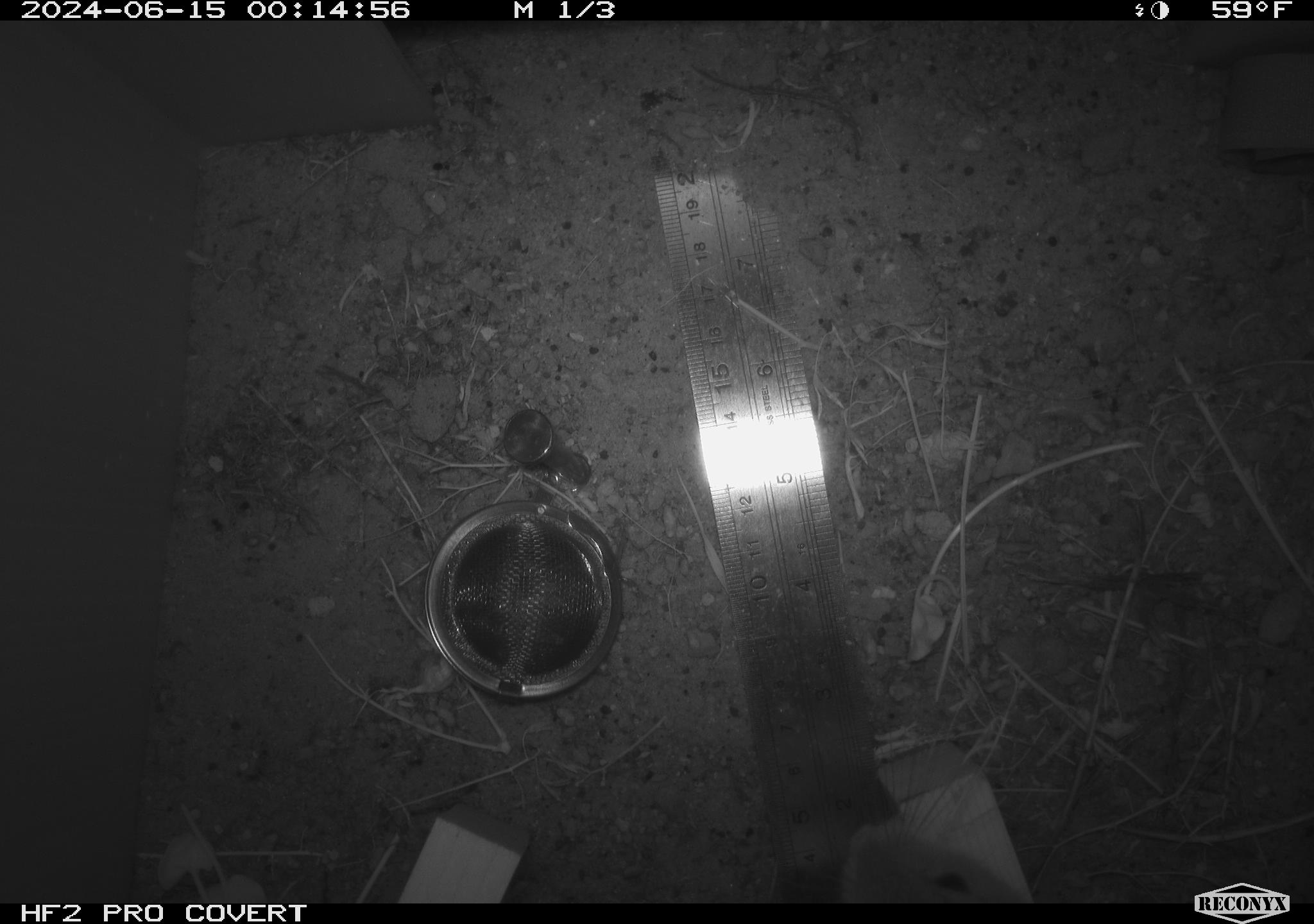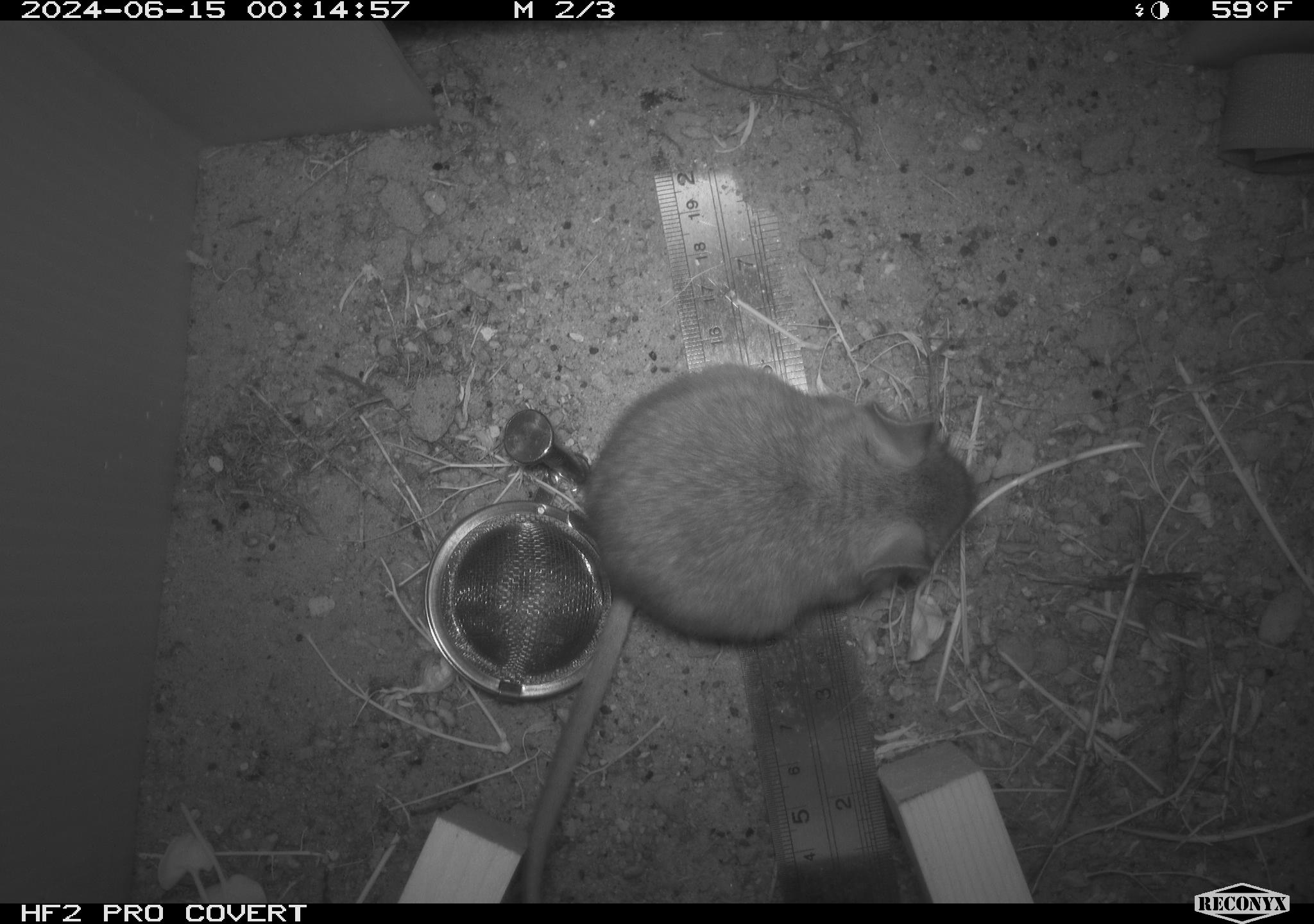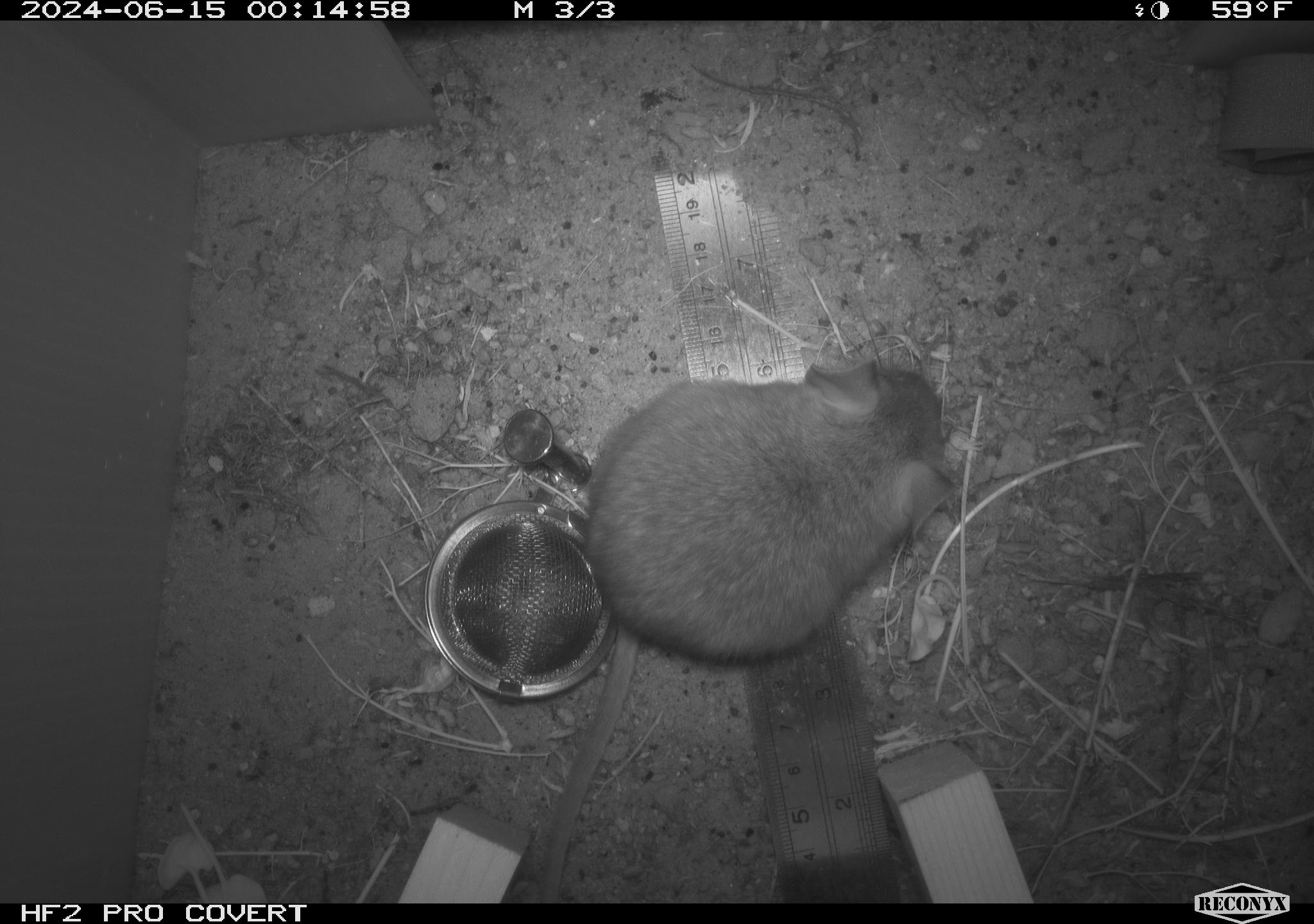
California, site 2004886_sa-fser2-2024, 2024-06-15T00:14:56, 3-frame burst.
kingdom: Animalia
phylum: Chordata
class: Mammalia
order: Rodentia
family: Cricetidae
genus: Neotoma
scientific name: Neotoma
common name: pack rat or woodrat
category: neotoma species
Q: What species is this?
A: Neotoma species (pack rat or woodrat) (Neotoma).